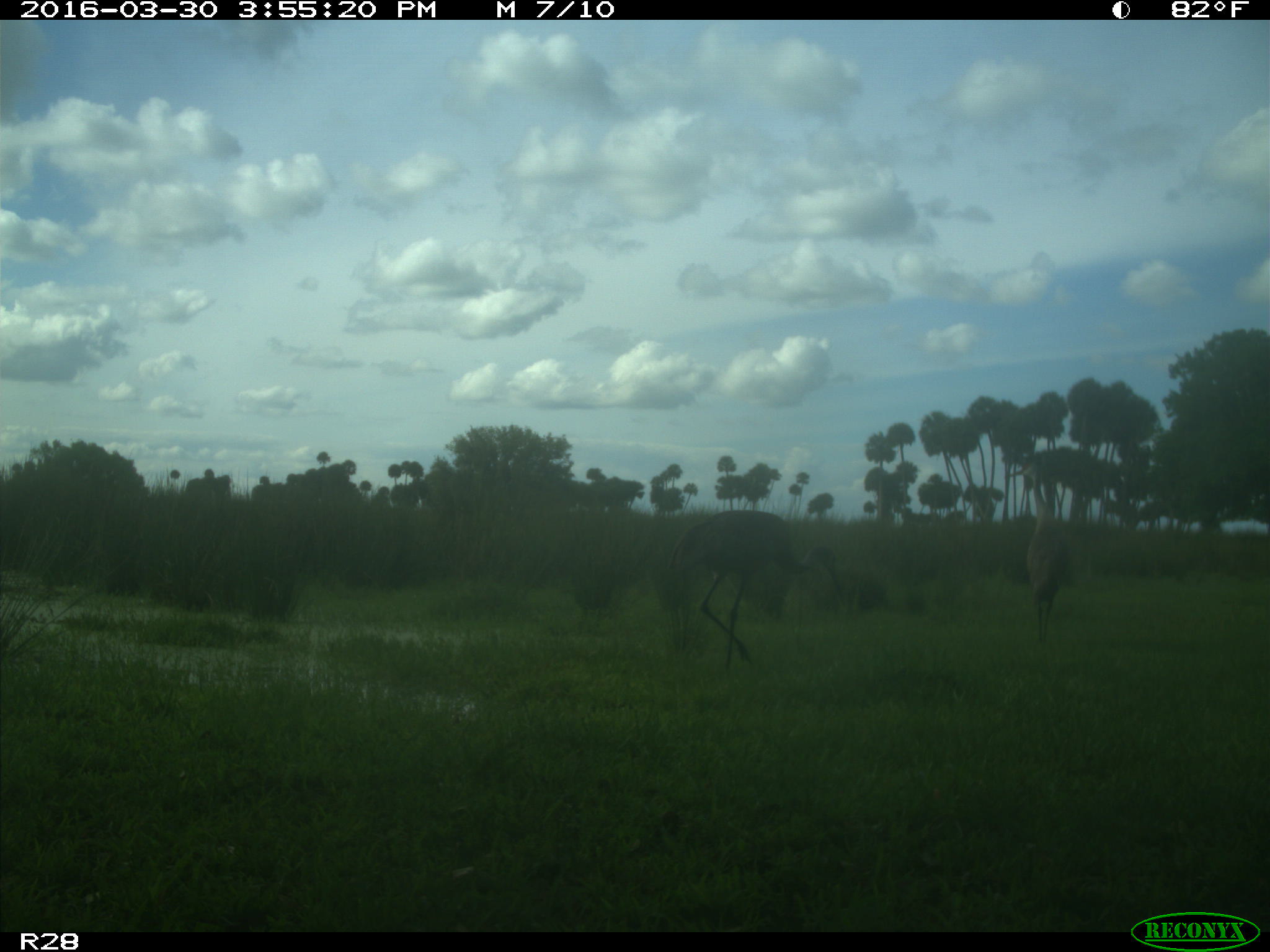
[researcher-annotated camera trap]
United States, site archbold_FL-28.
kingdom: Animalia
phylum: Chordata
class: Aves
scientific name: Aves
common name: birds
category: unidentified bird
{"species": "unidentified bird (birds) (Aves)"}